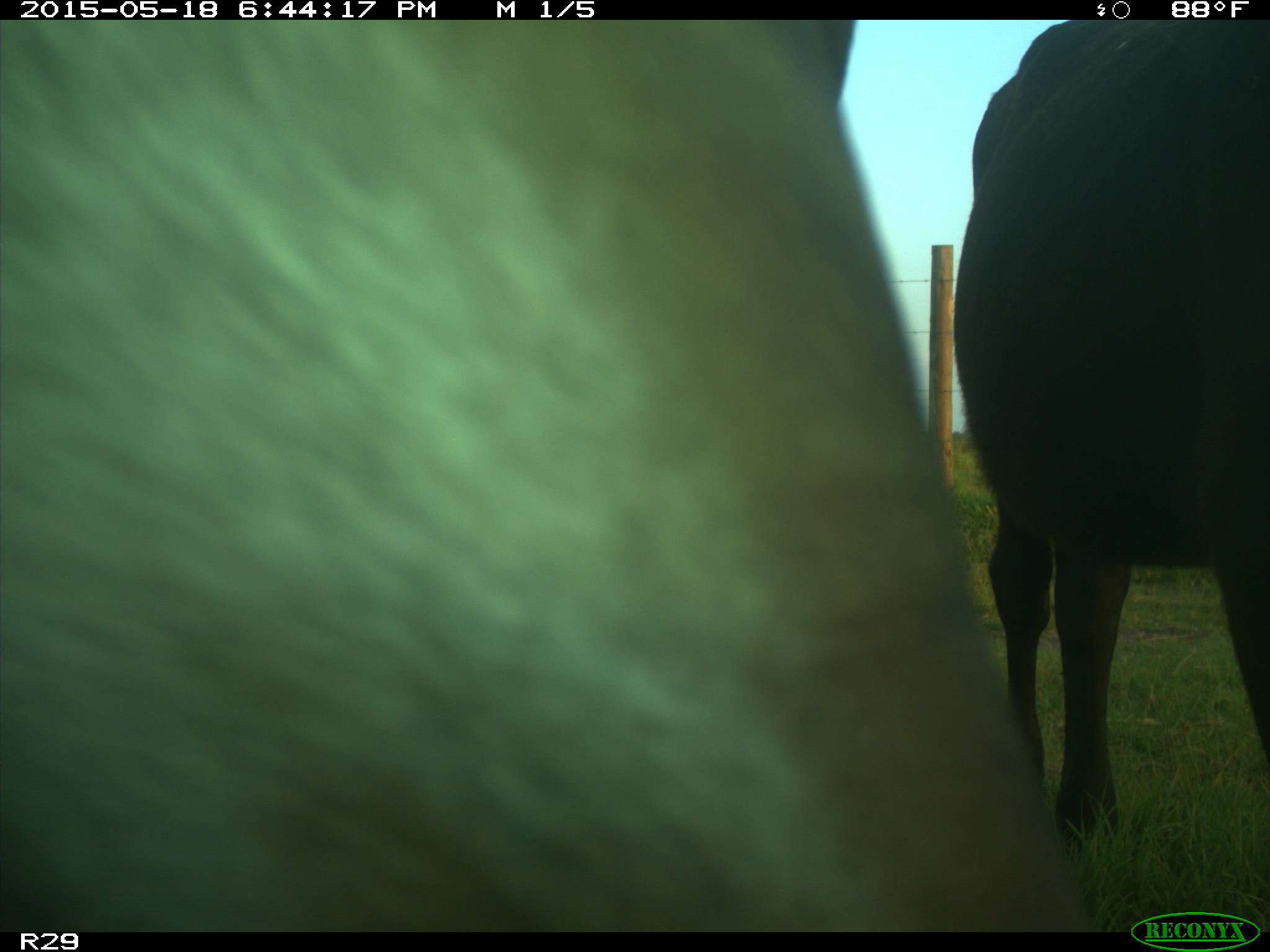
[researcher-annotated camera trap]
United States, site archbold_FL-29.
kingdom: Animalia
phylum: Chordata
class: Mammalia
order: Artiodactyla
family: Bovidae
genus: Bos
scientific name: Bos taurus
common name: domestic cow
Bos taurus (domestic cow).